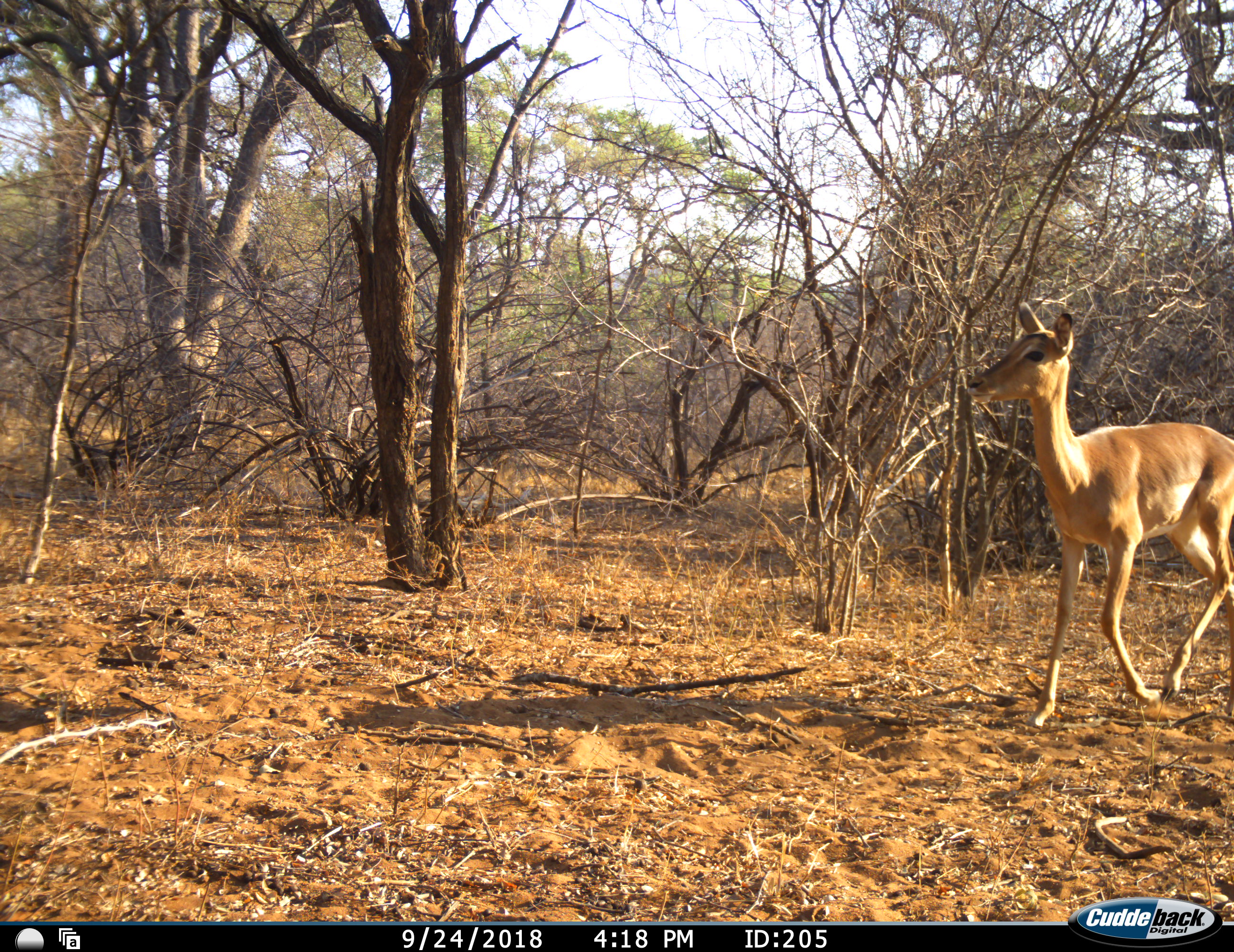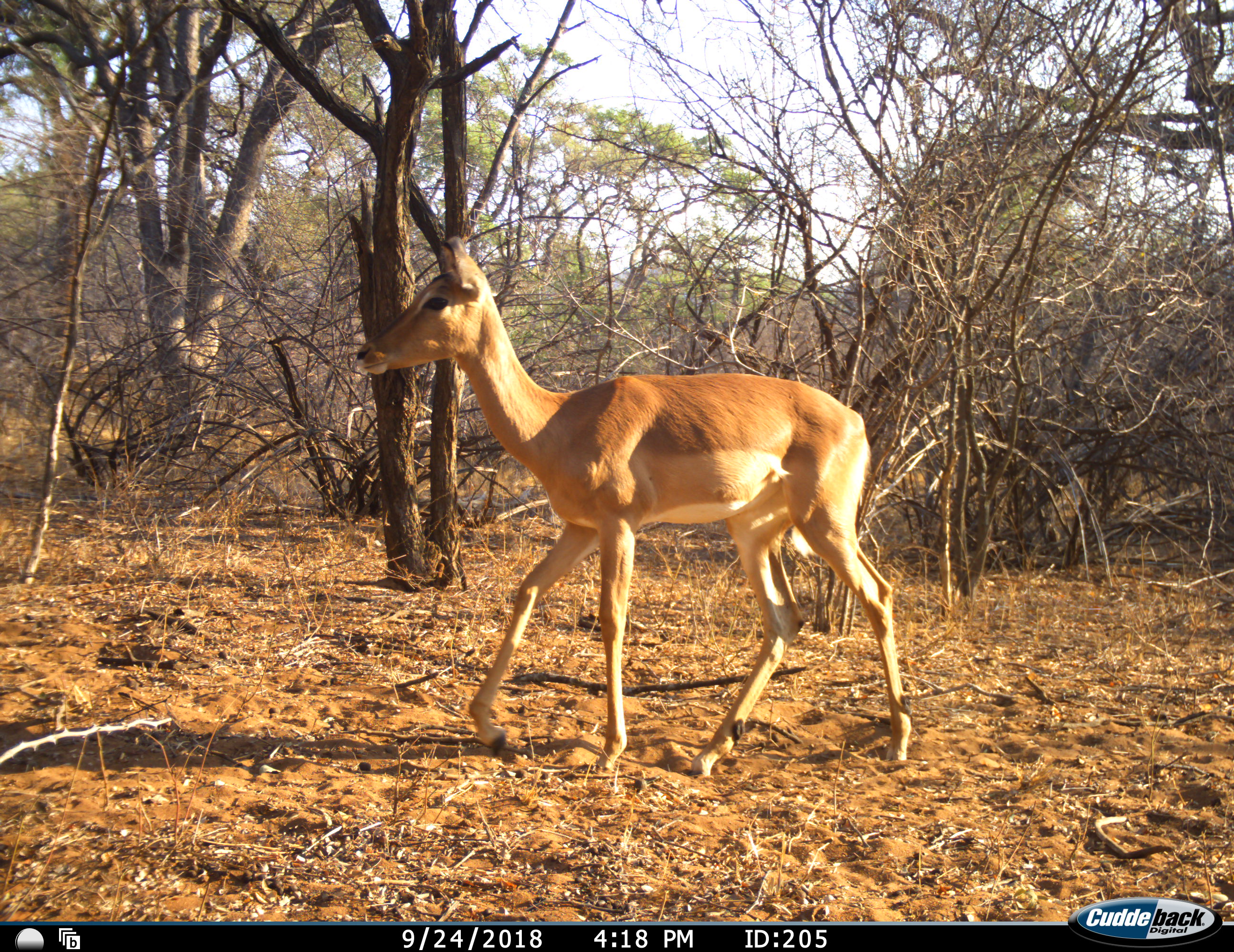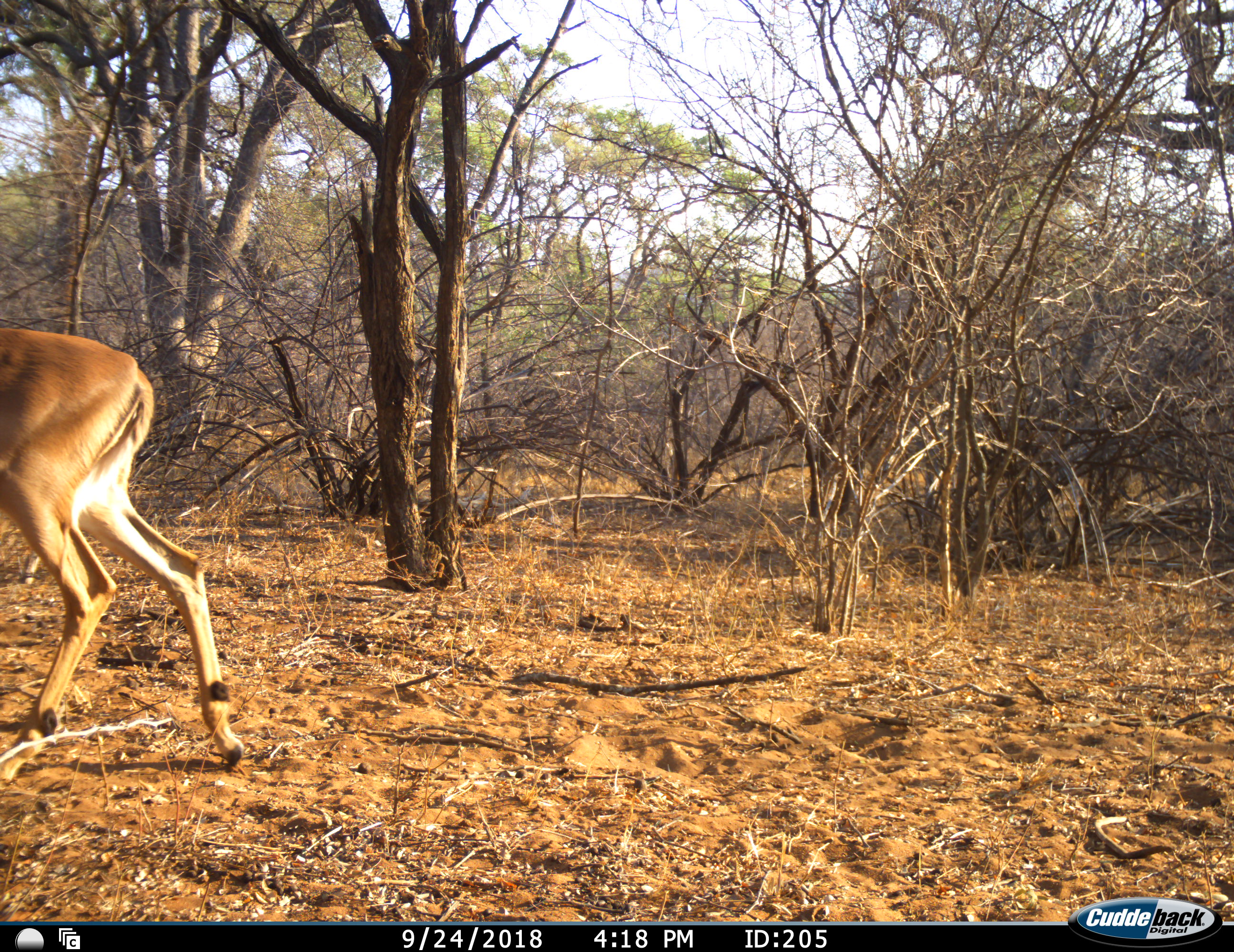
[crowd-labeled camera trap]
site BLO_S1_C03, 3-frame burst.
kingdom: Animalia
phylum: Chordata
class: Mammalia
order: Artiodactyla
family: Bovidae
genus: Aepyceros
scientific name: Aepyceros melampus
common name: impala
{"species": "impala (Aepyceros melampus)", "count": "1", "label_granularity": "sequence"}